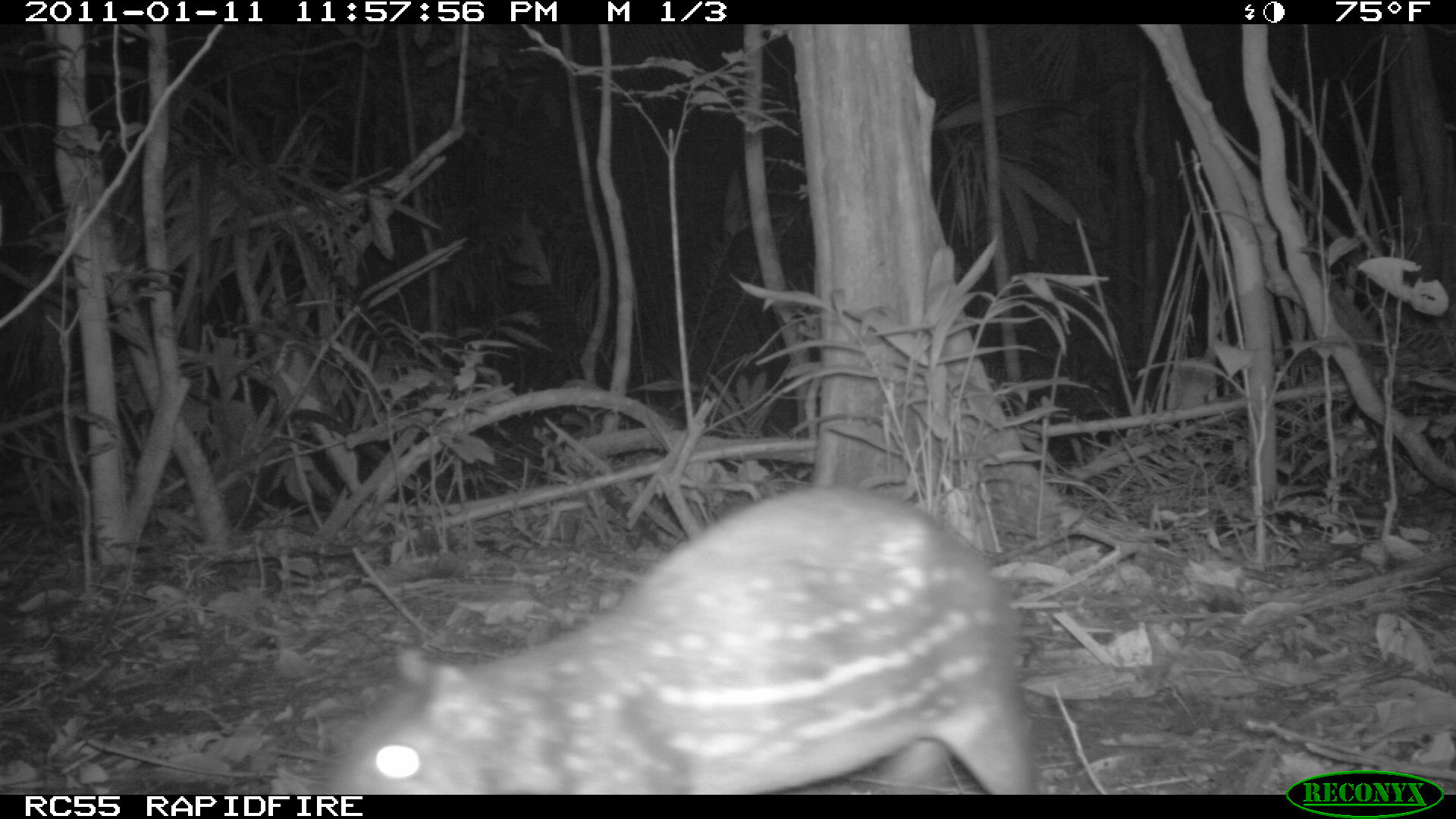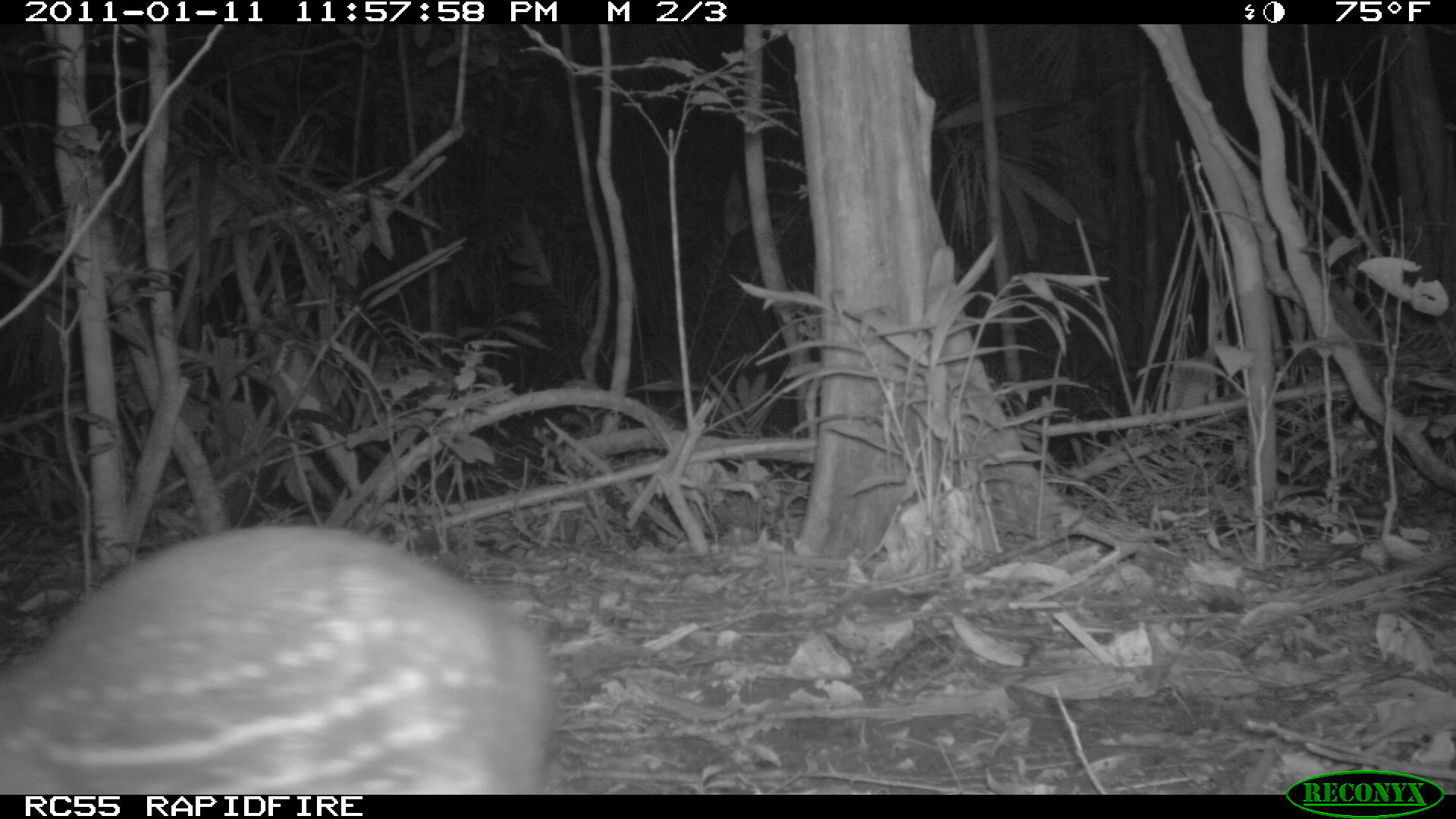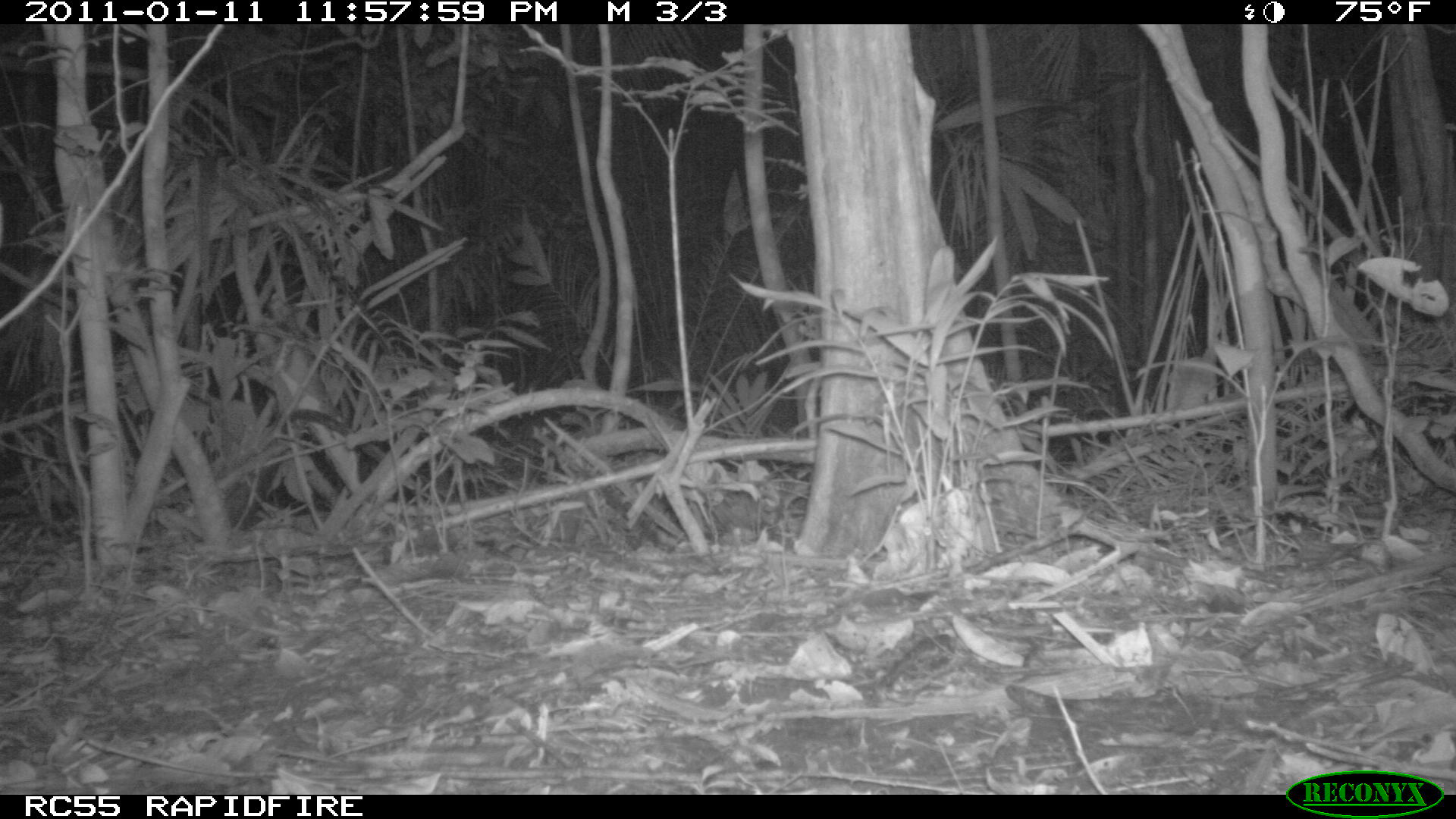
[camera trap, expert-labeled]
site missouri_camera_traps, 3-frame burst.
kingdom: Animalia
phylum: Chordata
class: Mammalia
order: Rodentia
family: Cuniculidae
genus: Cuniculus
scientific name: Cuniculus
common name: paca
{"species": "paca (Cuniculus)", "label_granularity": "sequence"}